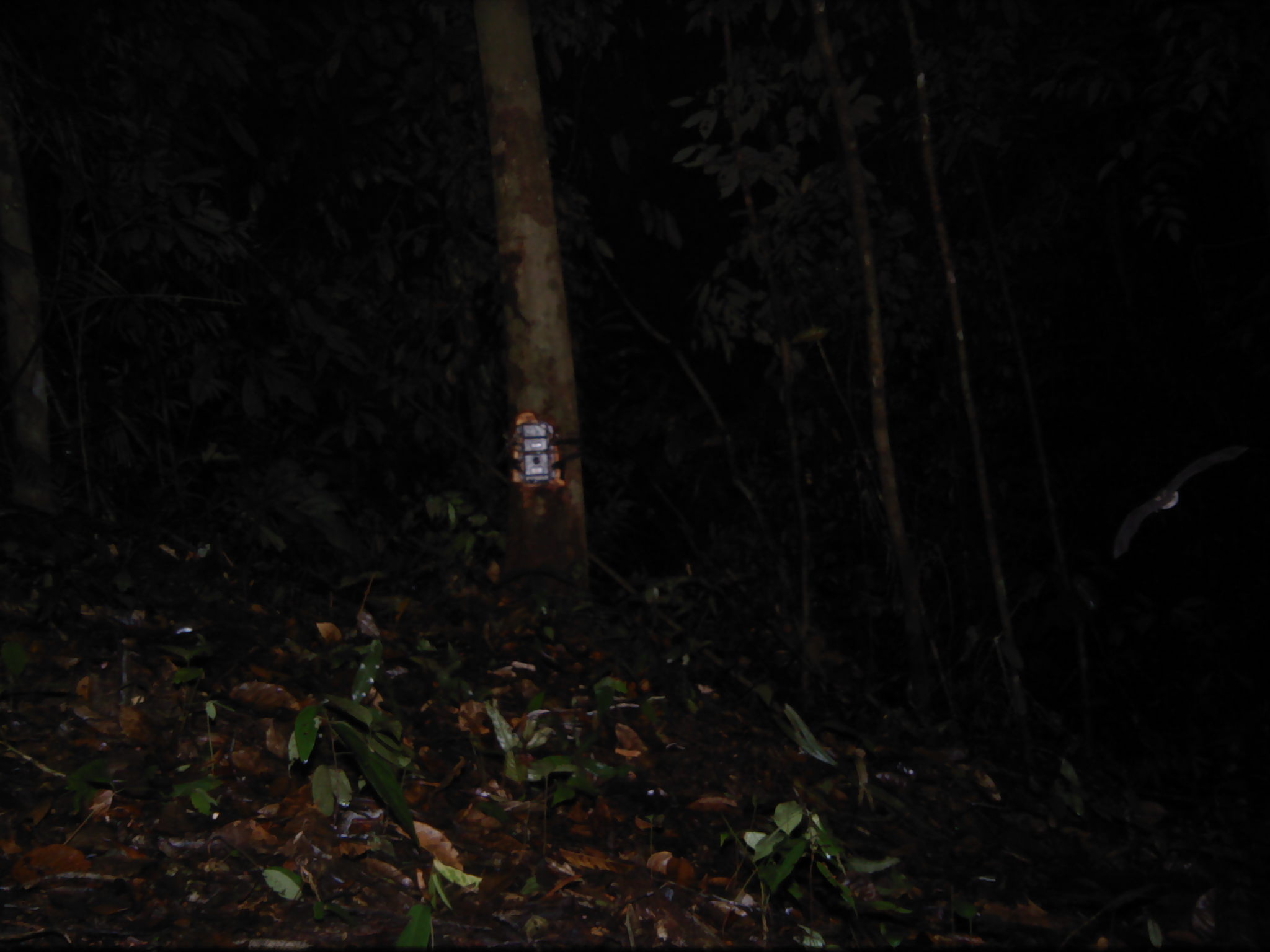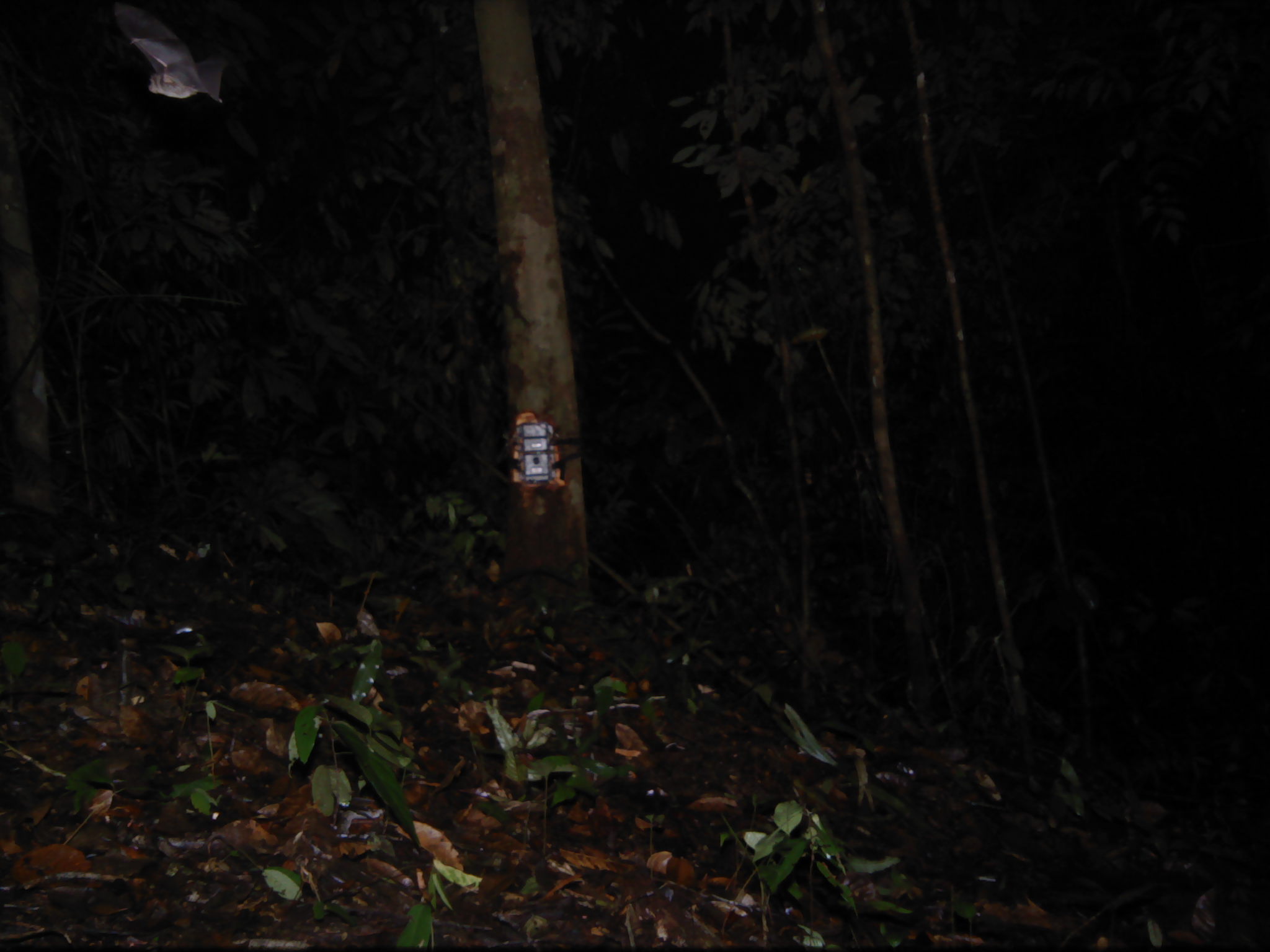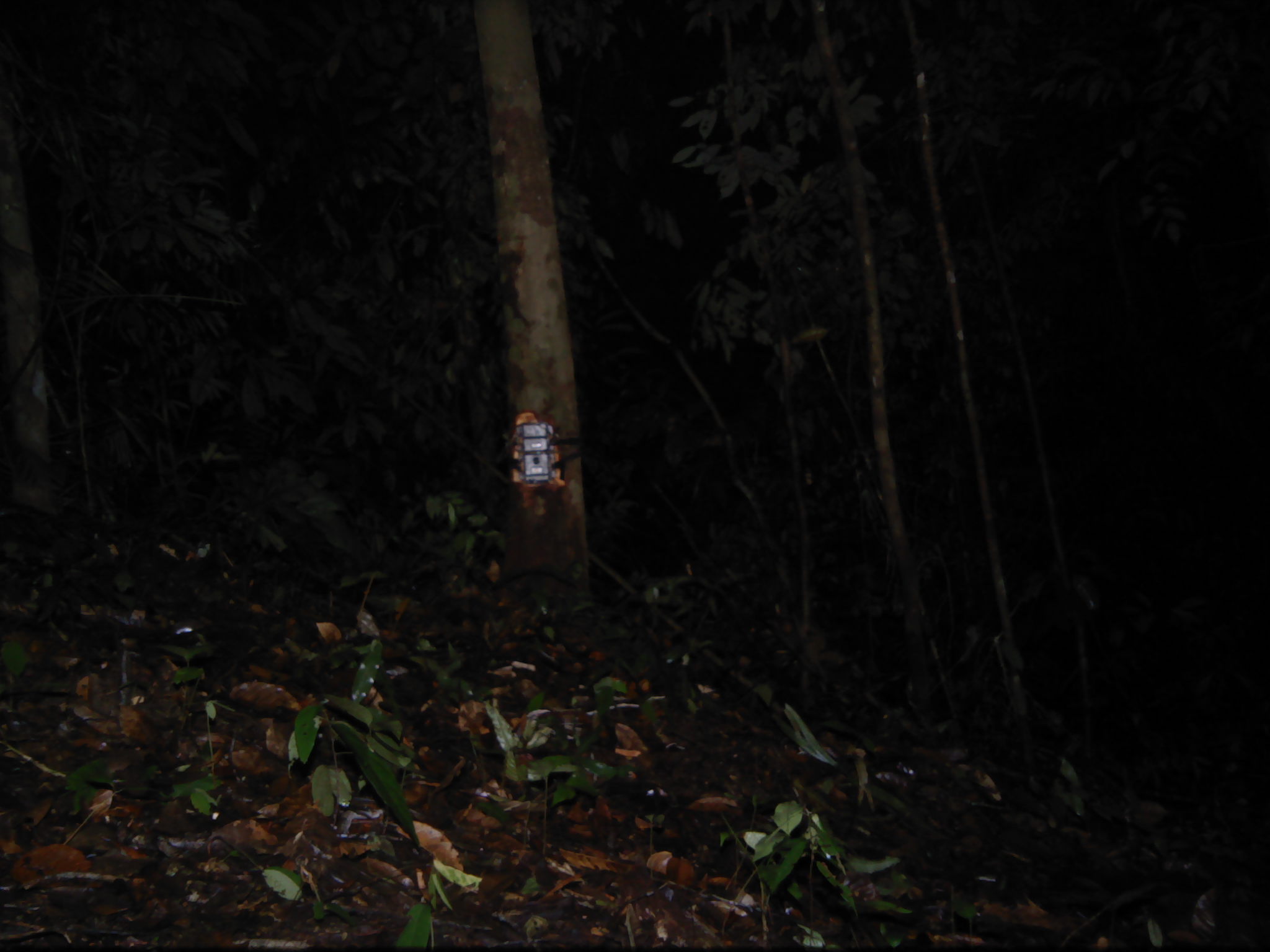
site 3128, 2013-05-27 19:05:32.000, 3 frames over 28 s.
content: unidentified animal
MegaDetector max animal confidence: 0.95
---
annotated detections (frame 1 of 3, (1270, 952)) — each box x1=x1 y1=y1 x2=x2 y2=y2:
unknown: x1=1111 y1=443 x2=1250 y2=561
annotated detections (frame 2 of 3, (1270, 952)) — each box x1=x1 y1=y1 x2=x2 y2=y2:
unknown: x1=112 y1=0 x2=233 y2=104